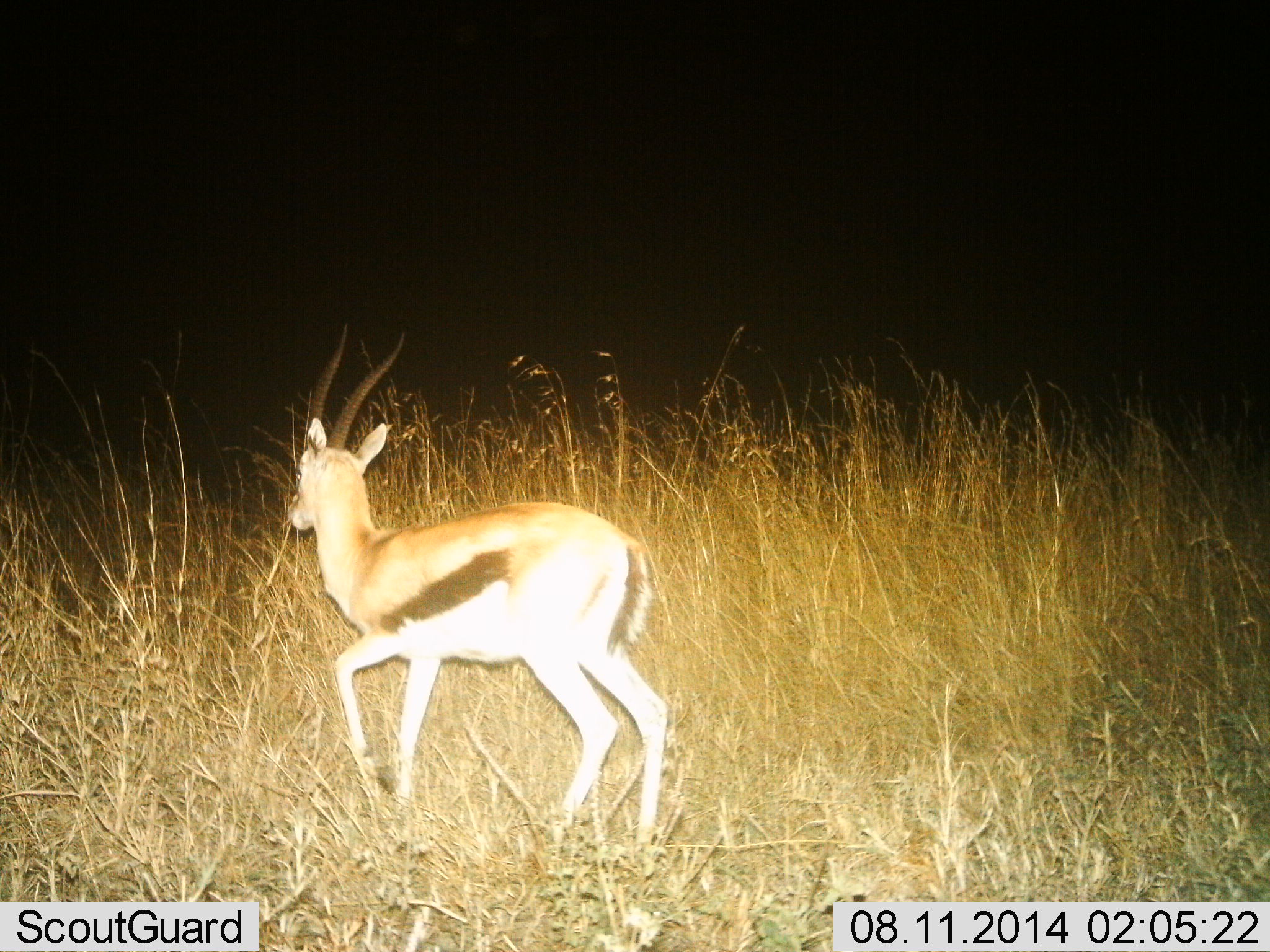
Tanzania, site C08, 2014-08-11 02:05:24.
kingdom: Animalia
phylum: Chordata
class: Mammalia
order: Artiodactyla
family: Bovidae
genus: Eudorcas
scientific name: Eudorcas thomsonii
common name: thomson's gazelle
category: gazellethomsons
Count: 1.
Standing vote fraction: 30%.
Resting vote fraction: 0%.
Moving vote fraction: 70%.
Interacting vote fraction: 0%.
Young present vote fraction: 0%.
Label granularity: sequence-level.